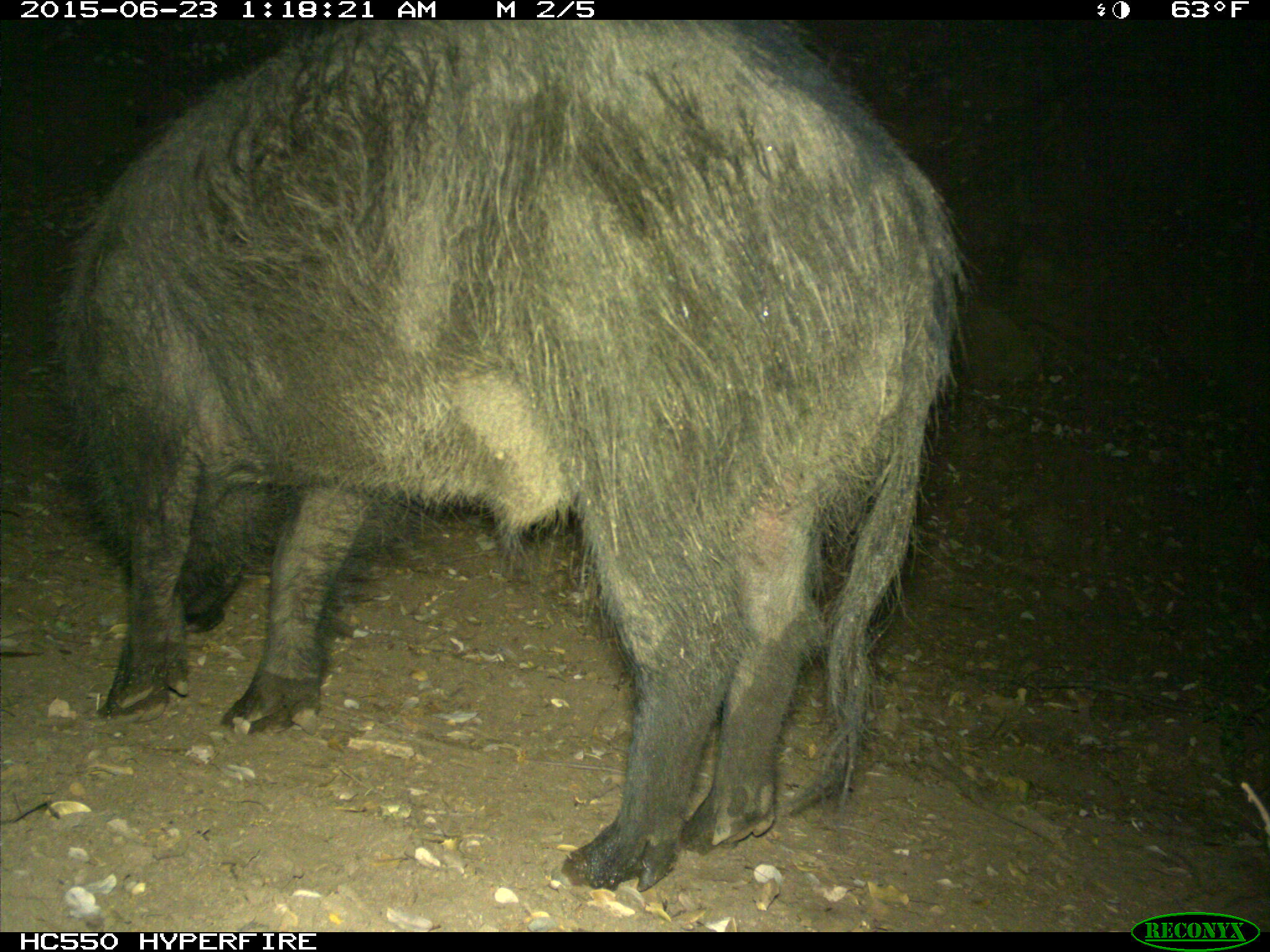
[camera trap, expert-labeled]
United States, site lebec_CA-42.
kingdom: Animalia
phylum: Chordata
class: Mammalia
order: Artiodactyla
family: Suidae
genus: Sus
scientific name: Sus scrofa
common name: wild boar